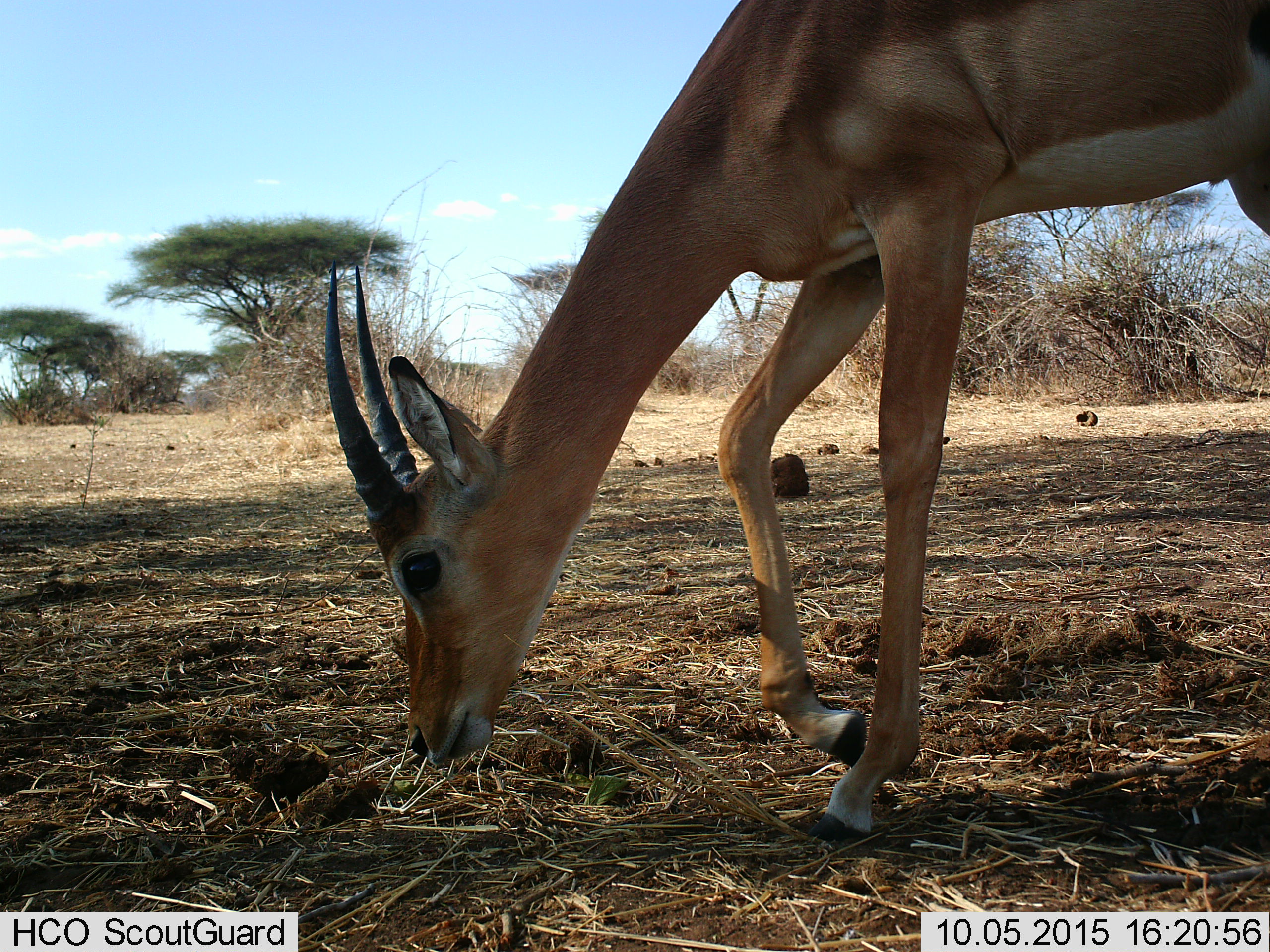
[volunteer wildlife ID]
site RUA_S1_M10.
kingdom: Animalia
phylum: Chordata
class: Mammalia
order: Artiodactyla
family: Bovidae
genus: Aepyceros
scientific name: Aepyceros melampus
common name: impala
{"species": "impala (Aepyceros melampus)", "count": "1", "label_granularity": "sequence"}